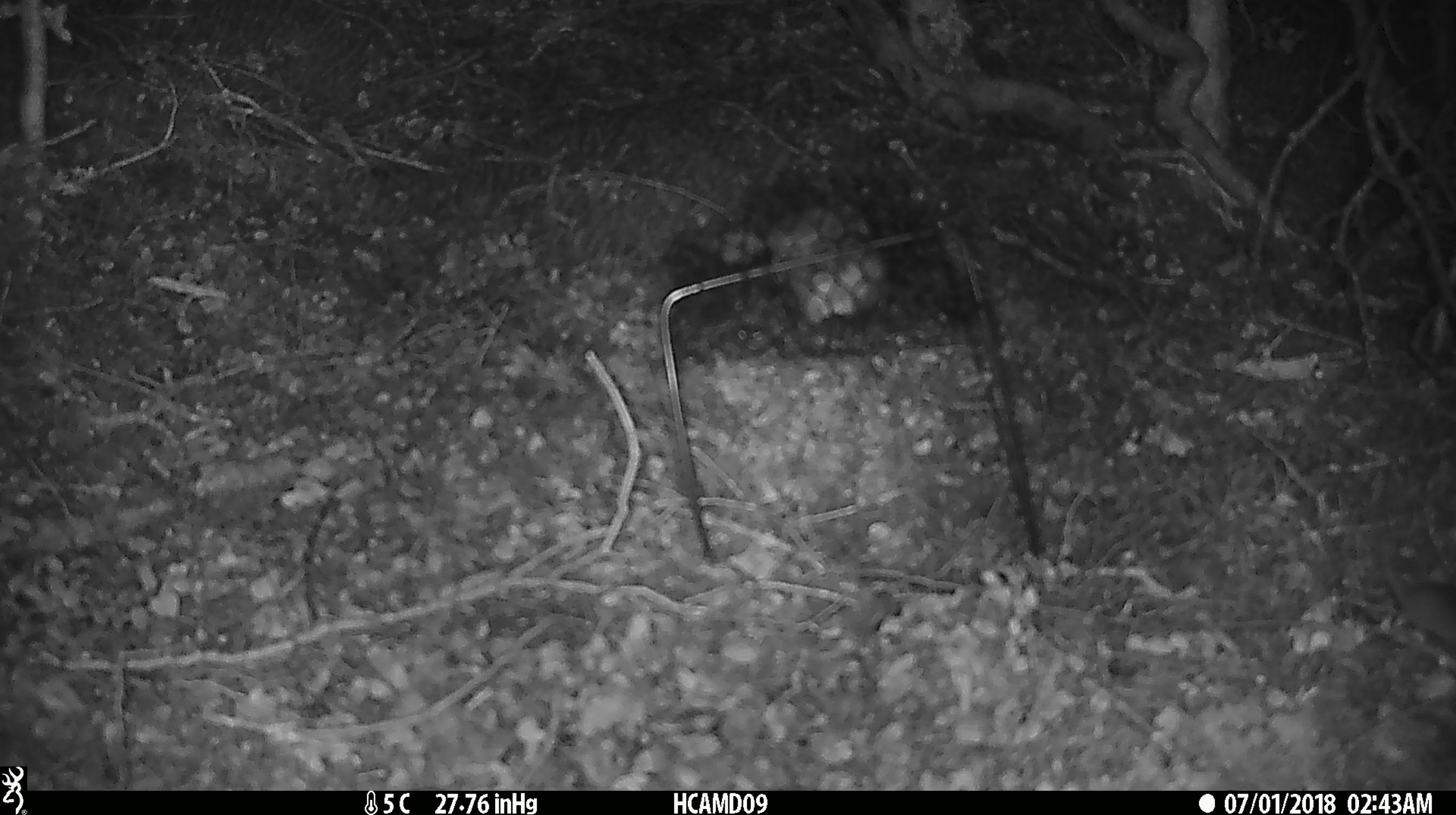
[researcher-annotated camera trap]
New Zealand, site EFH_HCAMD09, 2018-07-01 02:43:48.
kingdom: Animalia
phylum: Chordata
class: Mammalia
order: Rodentia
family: Muridae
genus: Mus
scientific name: Mus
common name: mouse